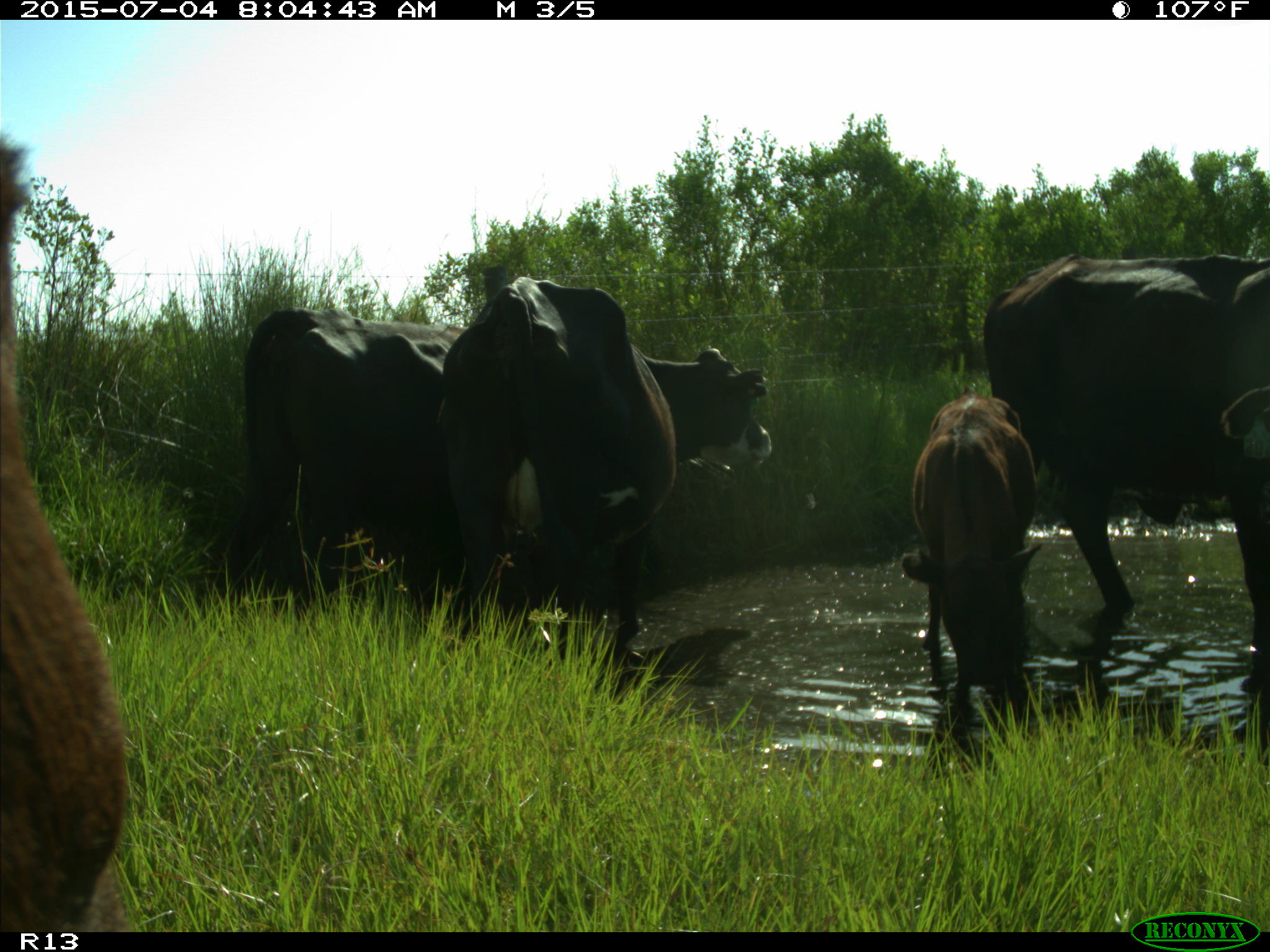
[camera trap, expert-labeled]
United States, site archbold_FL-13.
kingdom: Animalia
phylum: Chordata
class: Mammalia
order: Artiodactyla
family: Bovidae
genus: Bos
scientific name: Bos taurus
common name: domestic cow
Bos taurus (domestic cow).